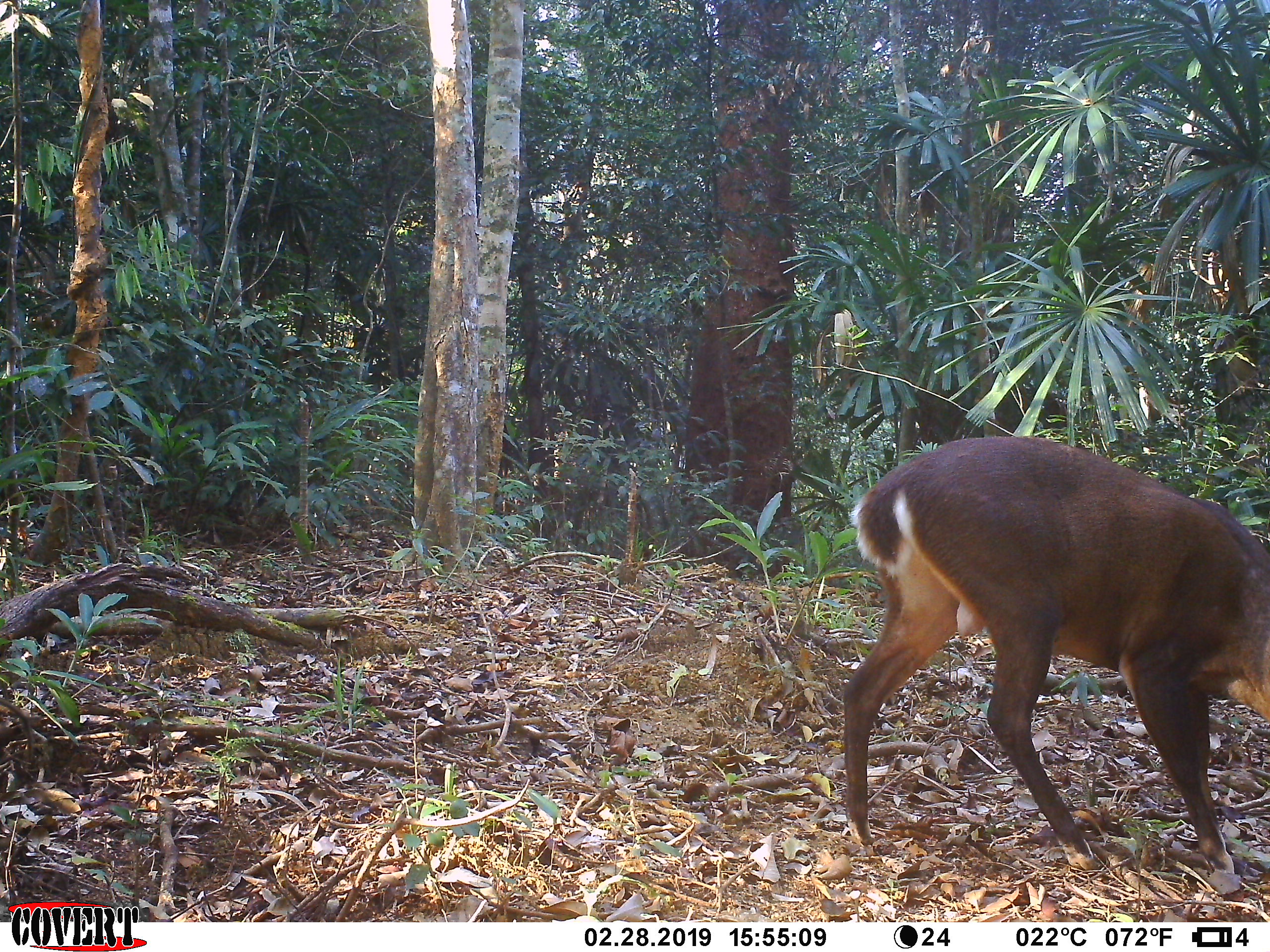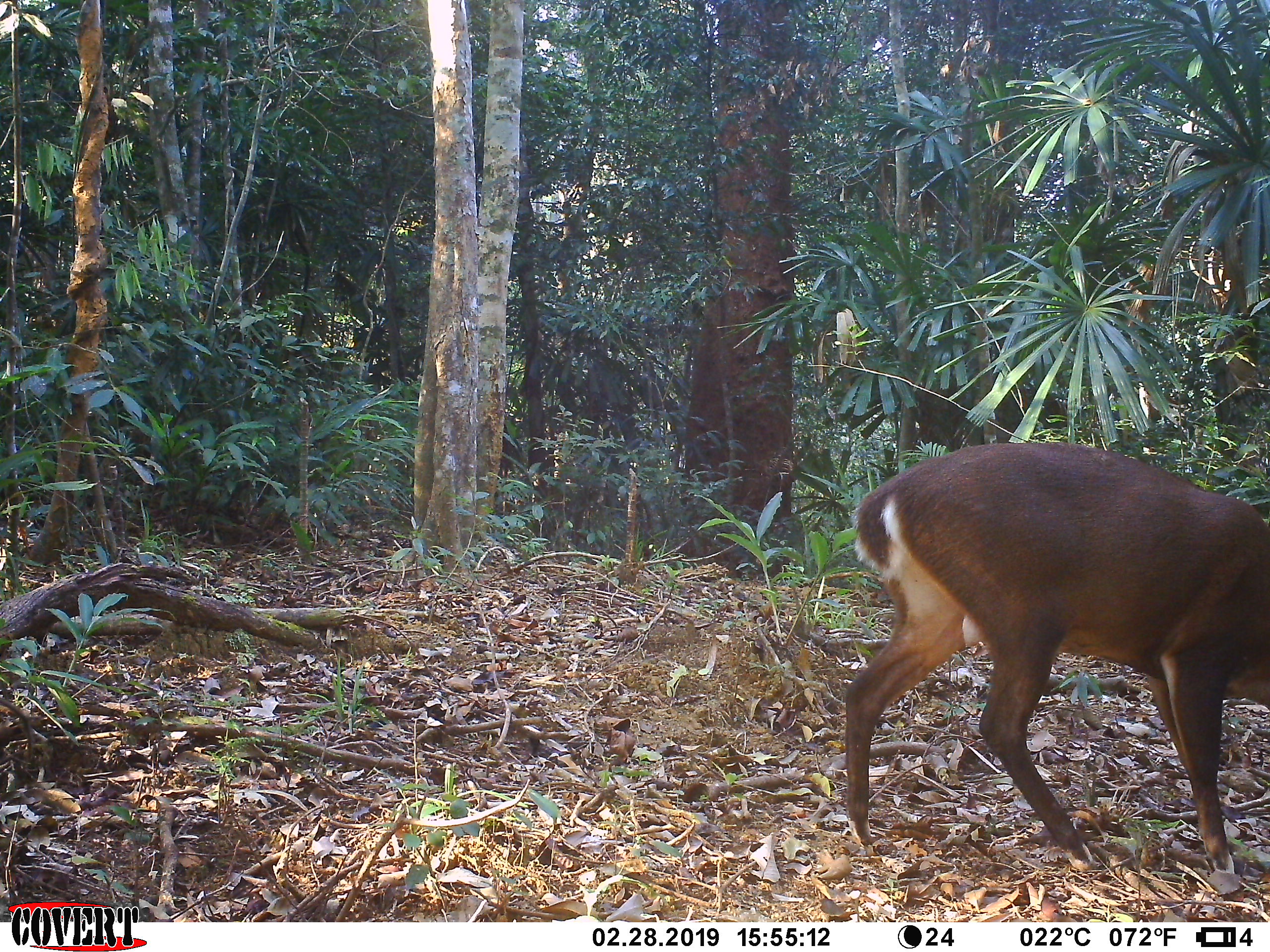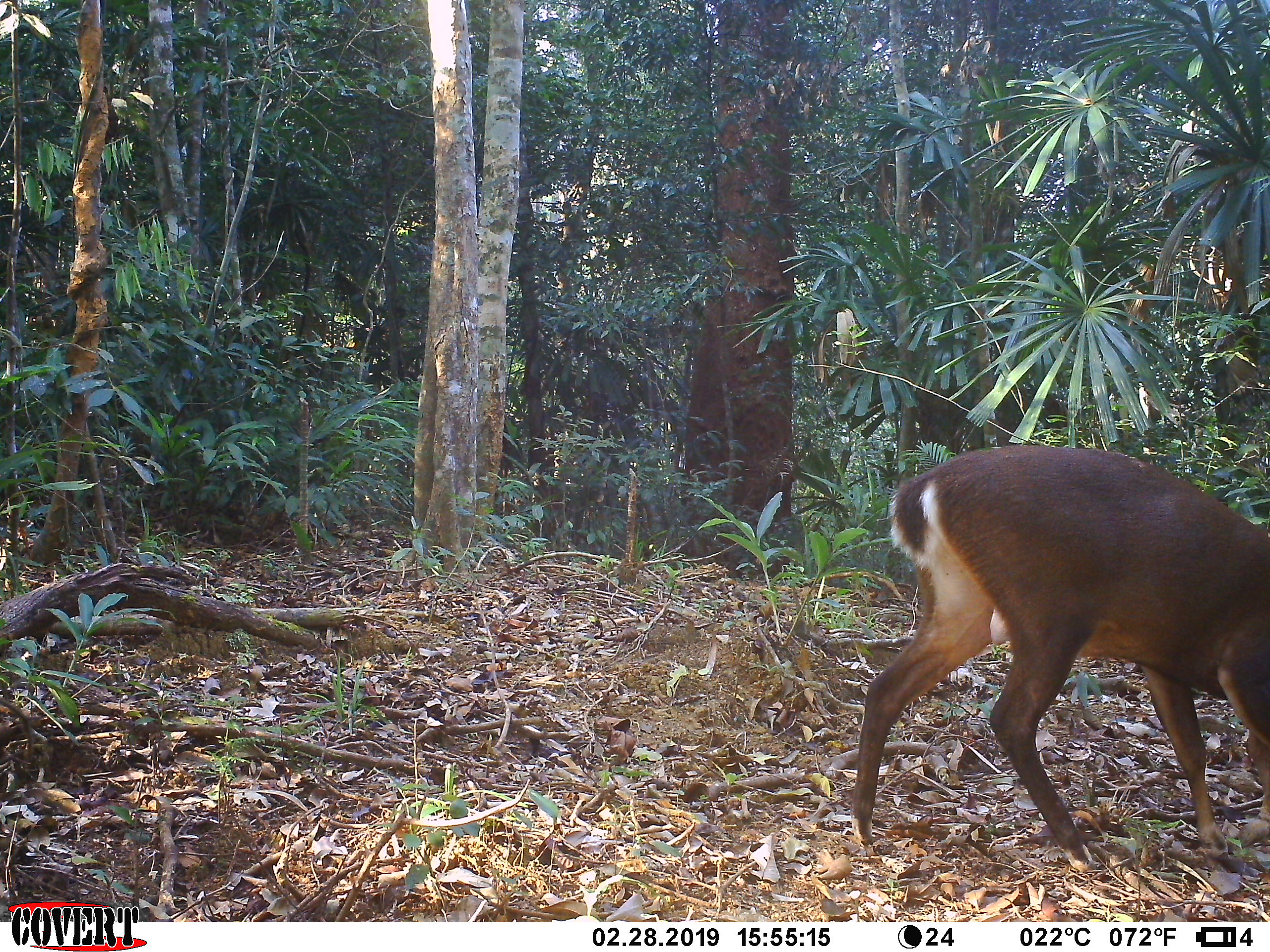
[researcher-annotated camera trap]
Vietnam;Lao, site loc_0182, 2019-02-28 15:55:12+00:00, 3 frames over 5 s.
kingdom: Animalia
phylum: Chordata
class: Mammalia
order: Artiodactyla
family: Cervidae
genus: Muntiacus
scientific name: Muntiacus vuquangensis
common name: large-antlered muntjac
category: large antlered muntjac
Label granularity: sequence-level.